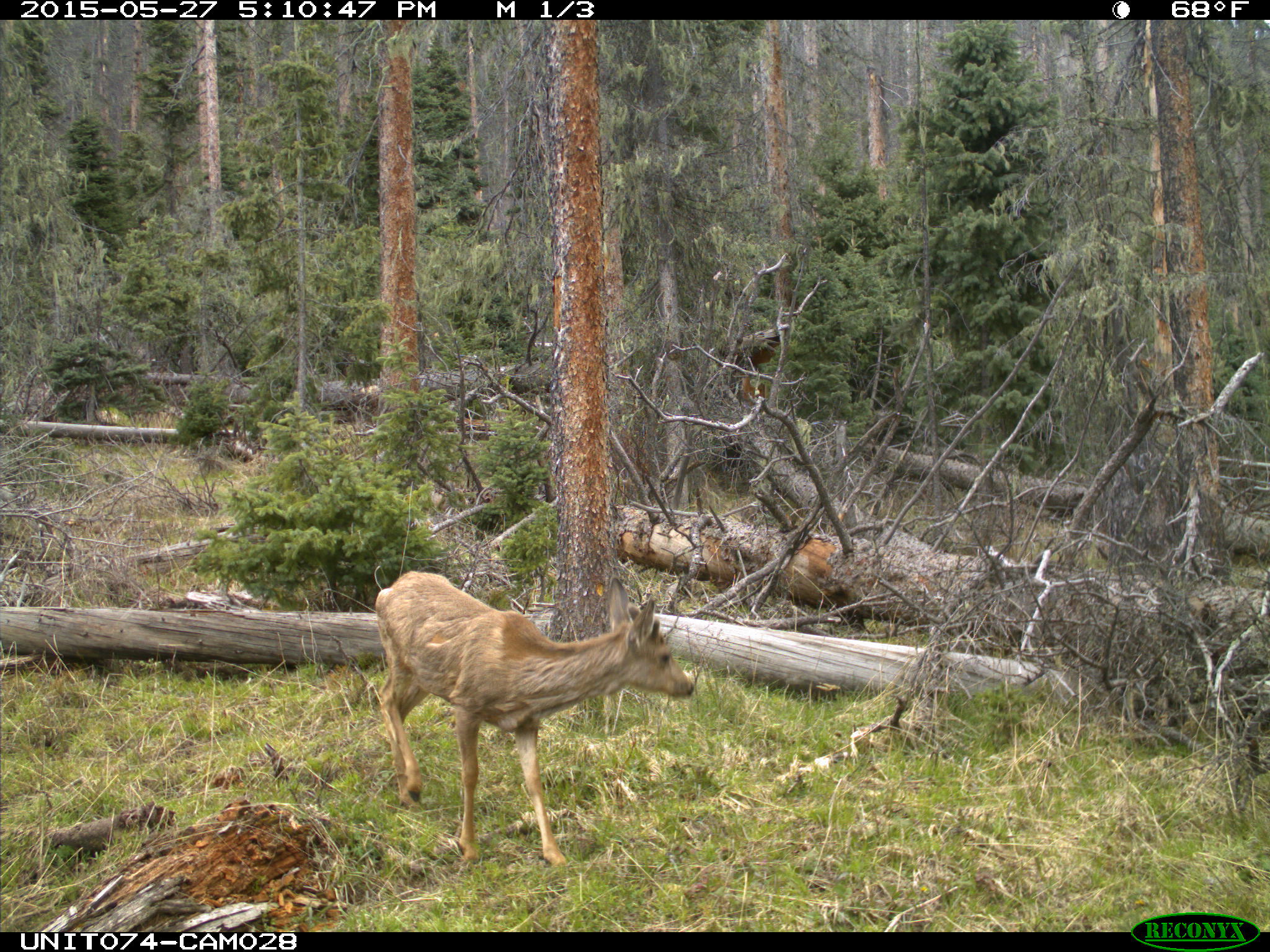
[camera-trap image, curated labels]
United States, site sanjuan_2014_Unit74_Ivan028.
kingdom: Animalia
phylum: Chordata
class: Mammalia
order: Artiodactyla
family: Cervidae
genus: Odocoileus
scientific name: Odocoileus hemionus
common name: mule deer